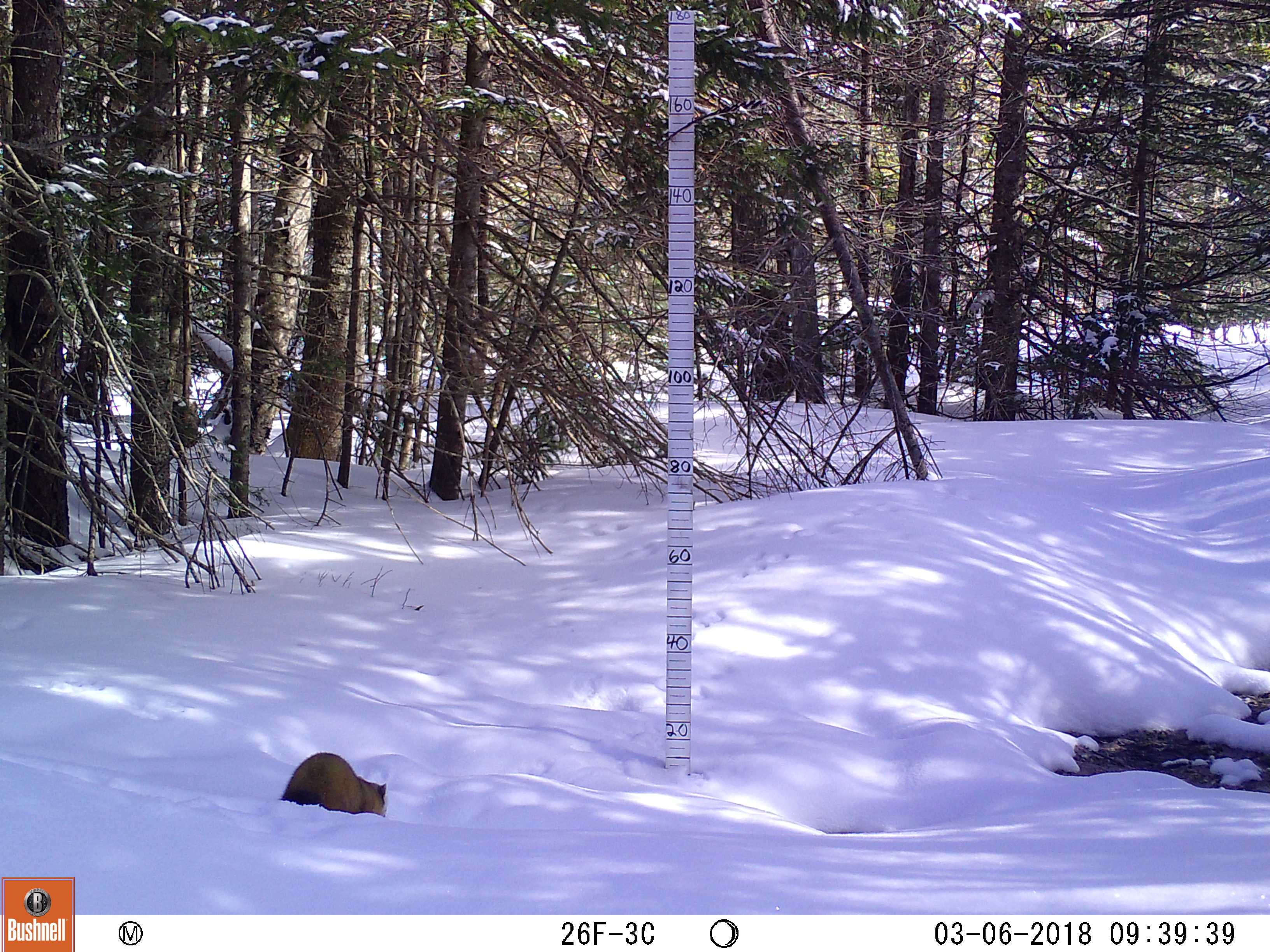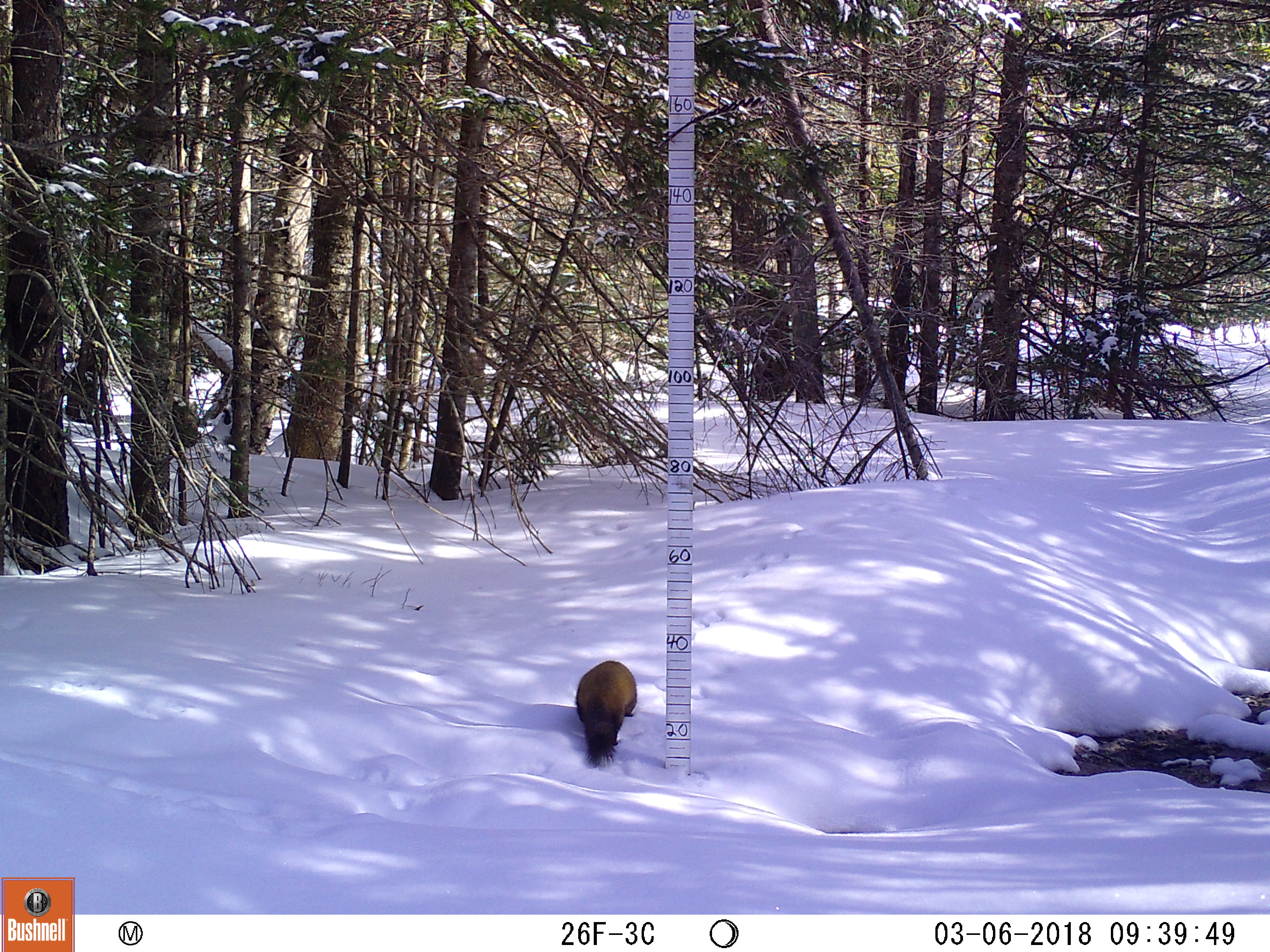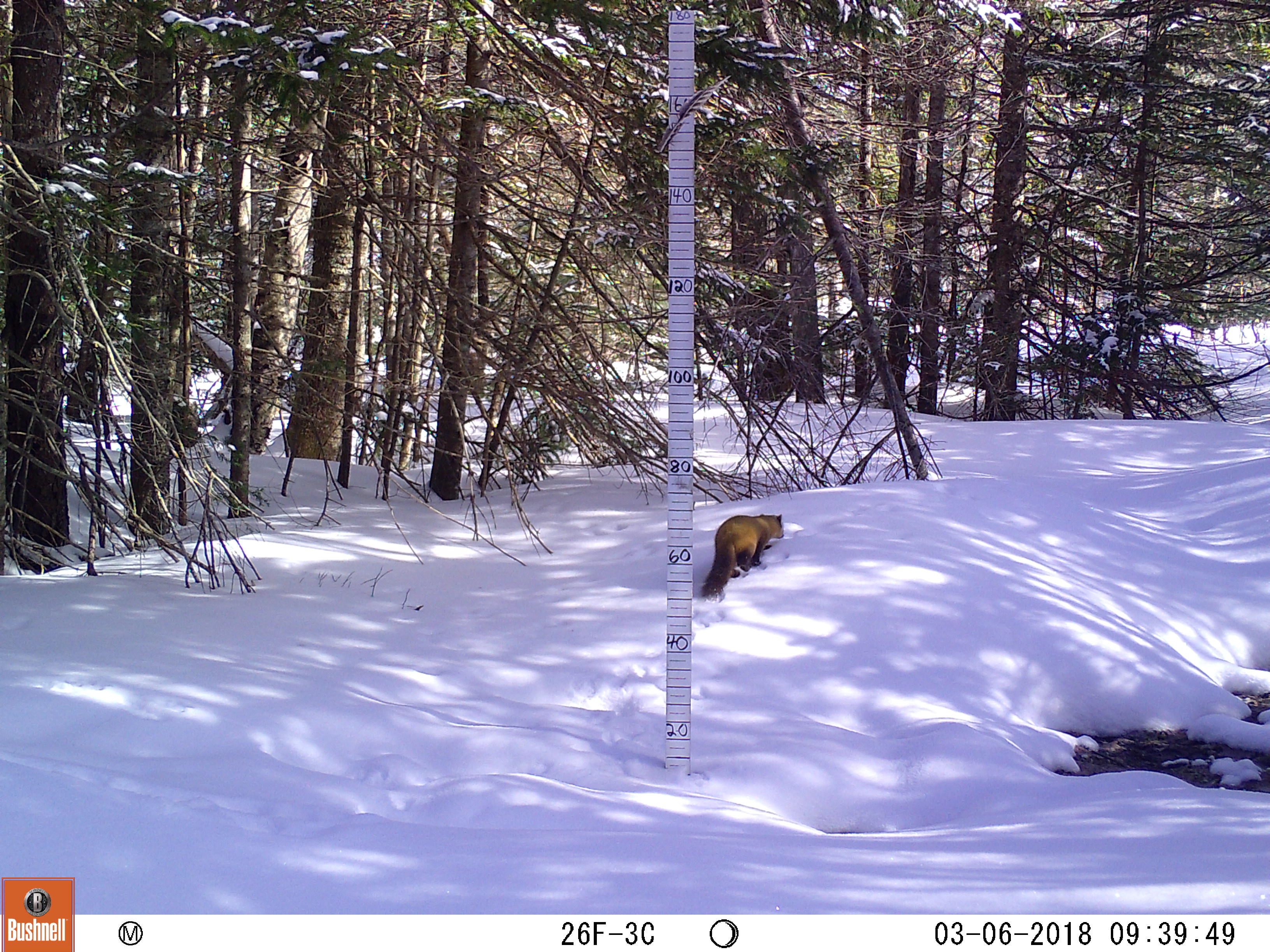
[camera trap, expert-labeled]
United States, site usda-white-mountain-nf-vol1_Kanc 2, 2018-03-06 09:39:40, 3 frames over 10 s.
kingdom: Animalia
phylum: Chordata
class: Mammalia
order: Carnivora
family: Mustelidae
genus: Martes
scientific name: Martes americana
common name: american marten